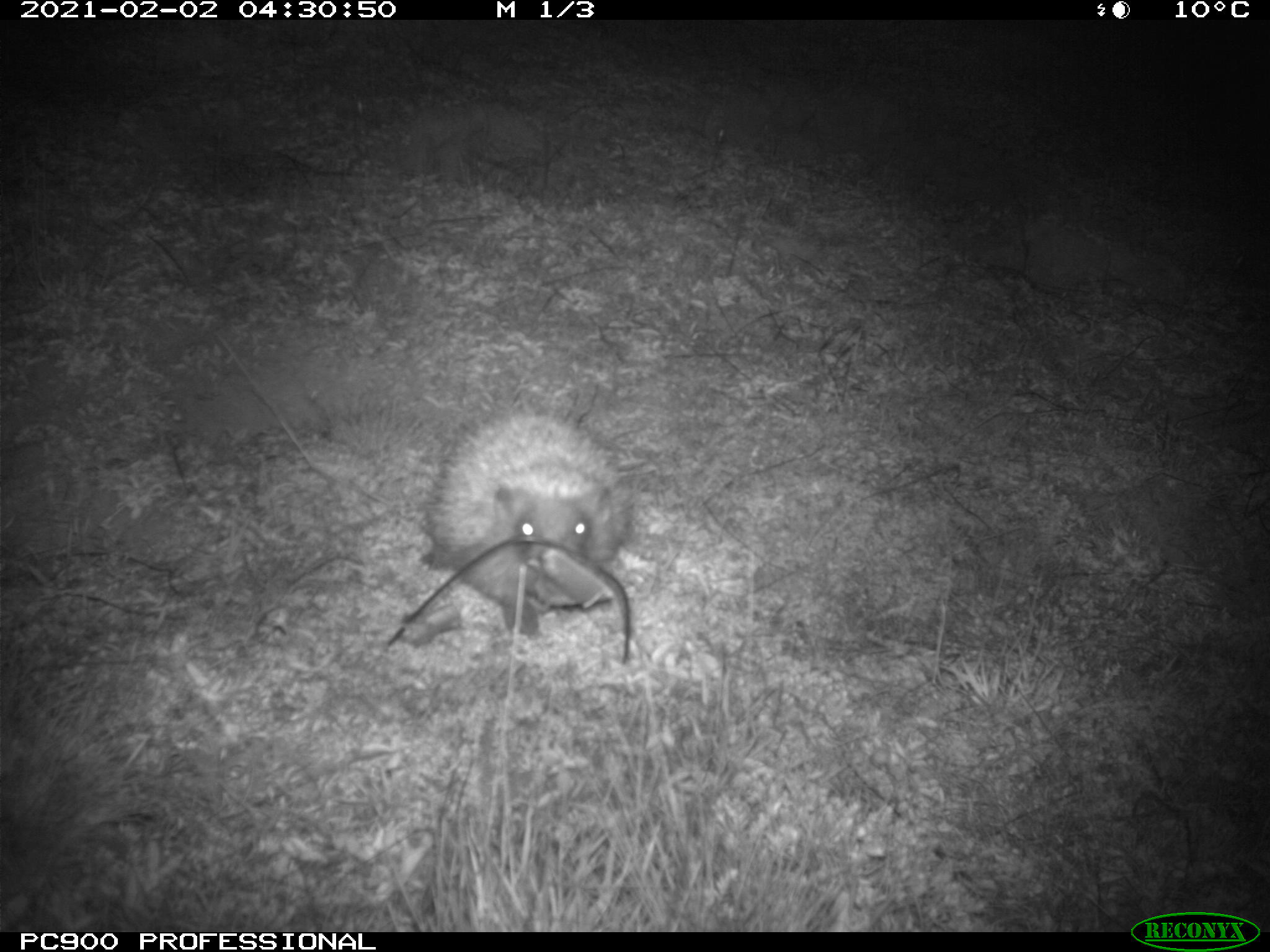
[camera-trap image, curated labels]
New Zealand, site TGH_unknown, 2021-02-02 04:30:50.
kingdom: Animalia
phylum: Chordata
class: Mammalia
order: Eulipotyphla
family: Erinaceidae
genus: Erinaceus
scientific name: Erinaceus europaeus europaeus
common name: european hedgehog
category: hedgehog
Hedgehog (european hedgehog) (Erinaceus europaeus europaeus).